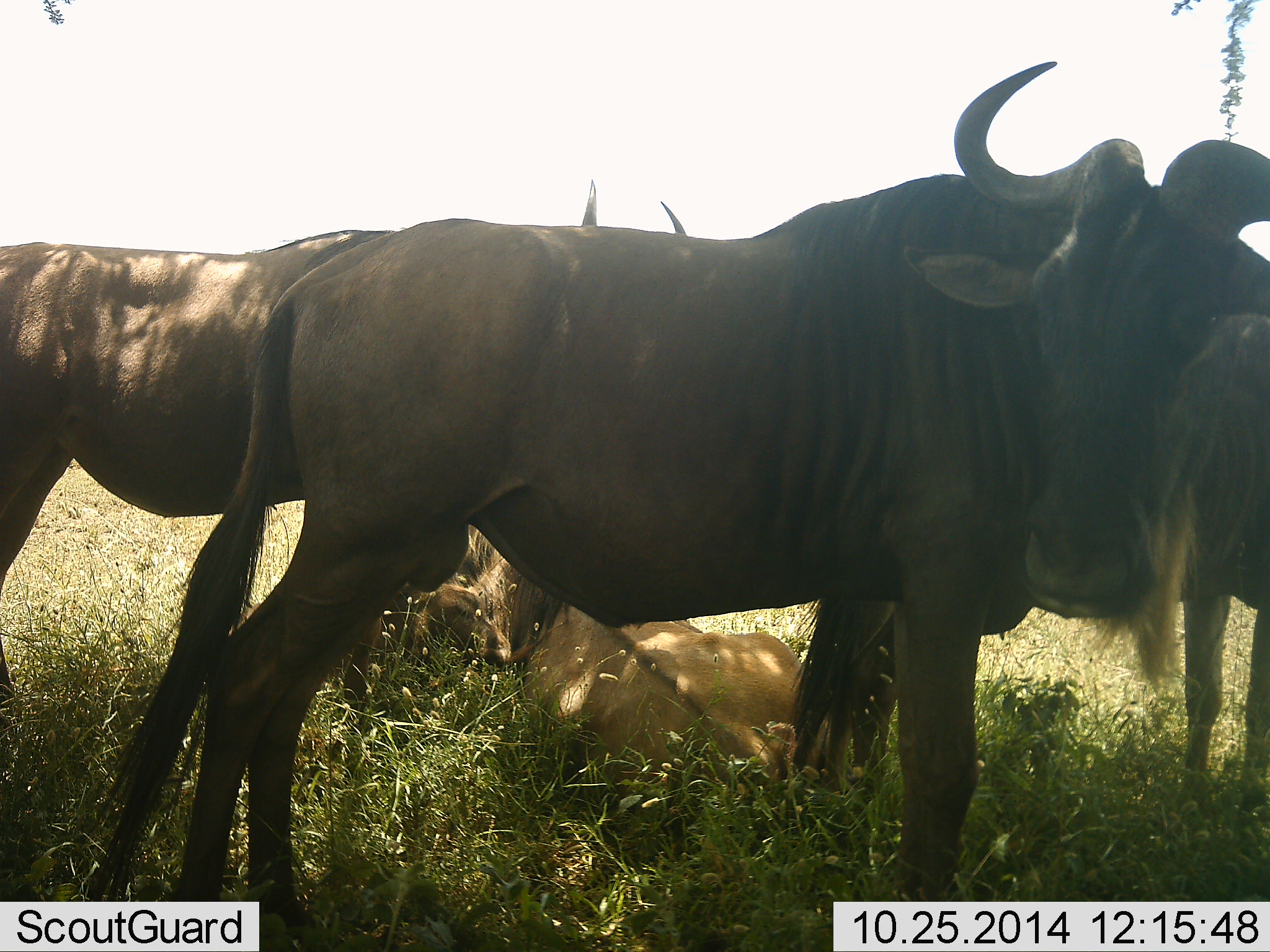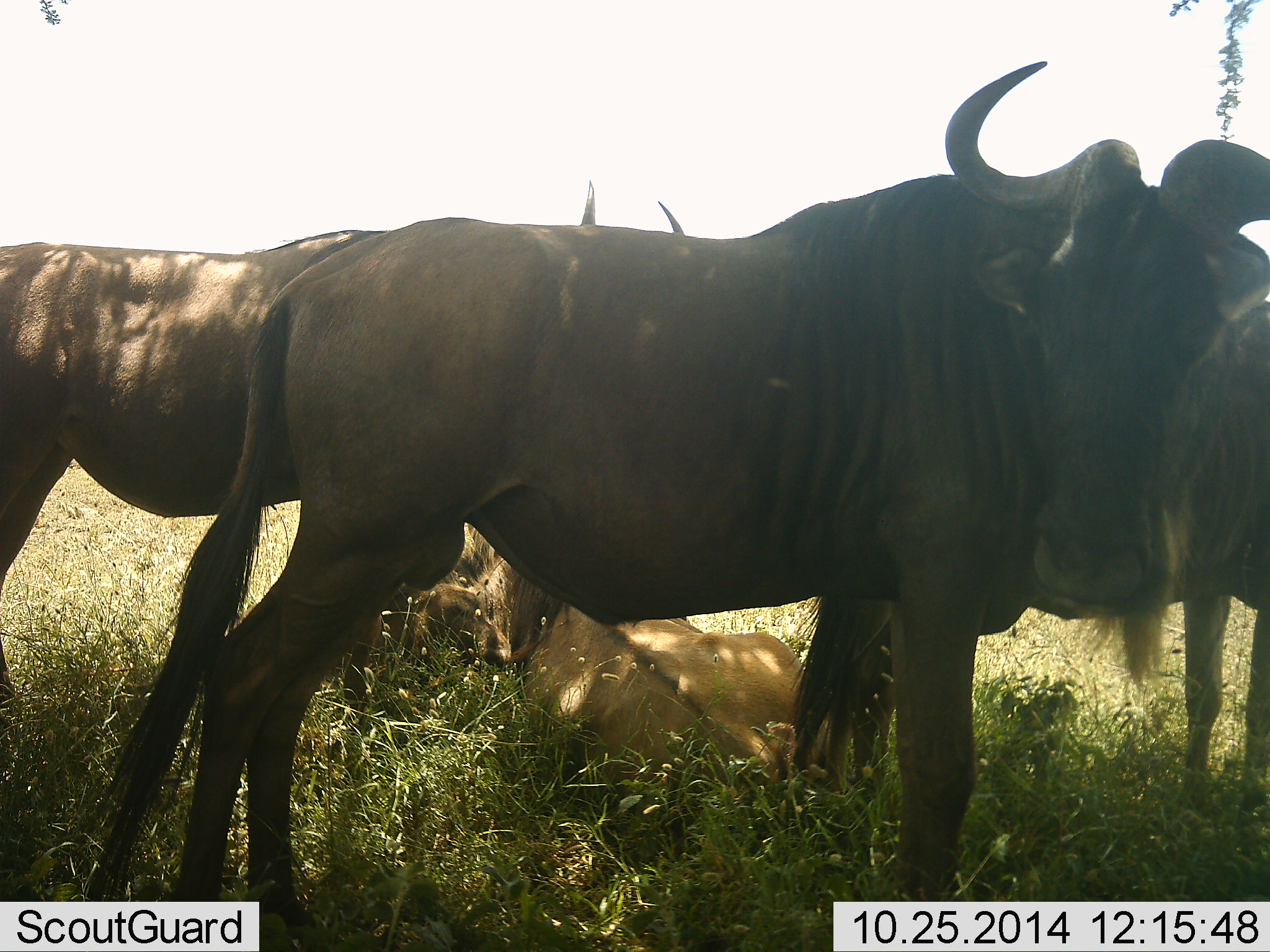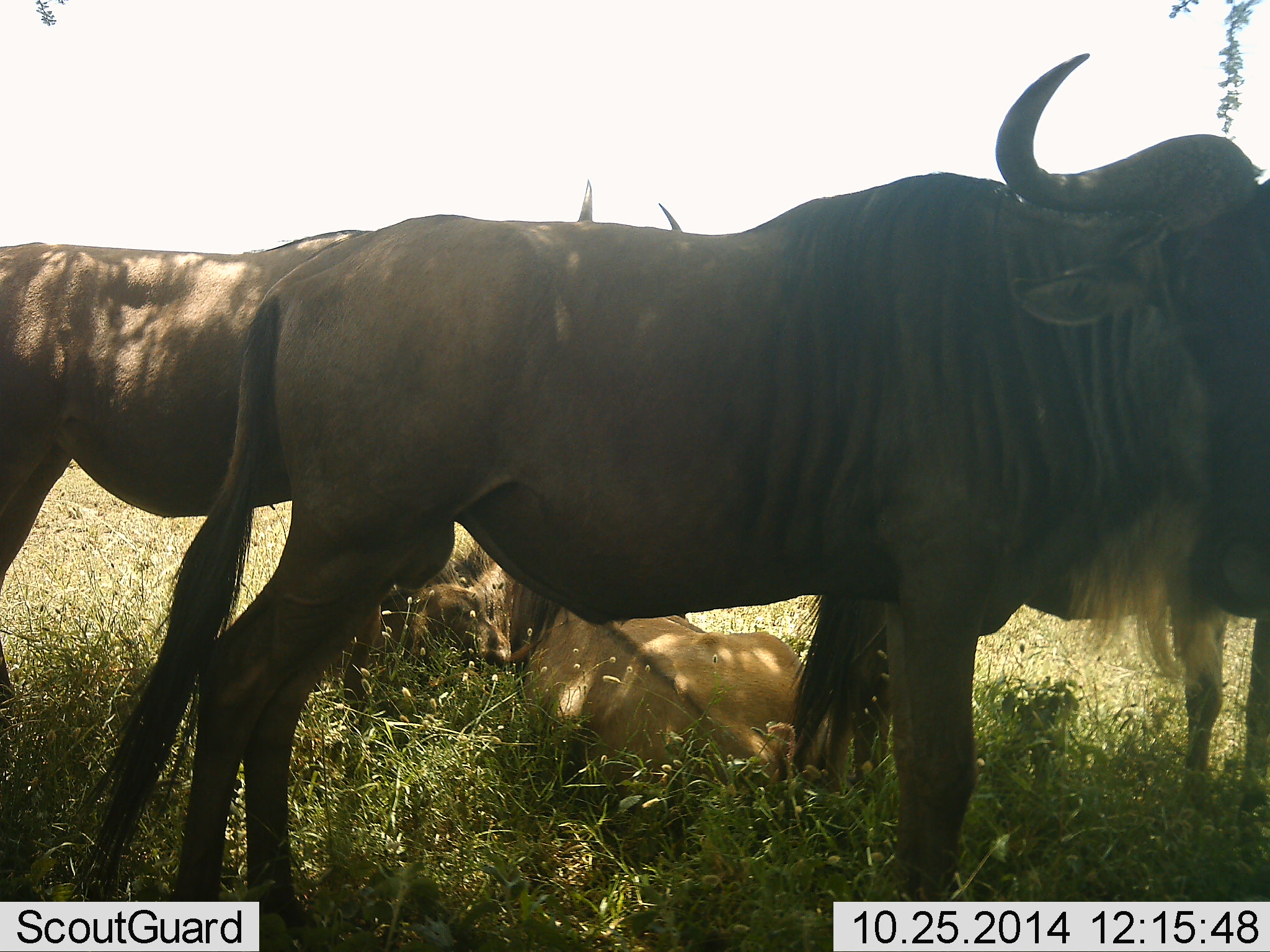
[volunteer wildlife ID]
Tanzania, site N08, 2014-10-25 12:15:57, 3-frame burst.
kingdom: Animalia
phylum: Chordata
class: Mammalia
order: Artiodactyla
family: Bovidae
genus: Connochaetes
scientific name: Connochaetes taurinus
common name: blue wildebeest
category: wildebeest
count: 4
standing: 100%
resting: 82%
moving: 0%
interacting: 0%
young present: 0%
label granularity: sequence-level